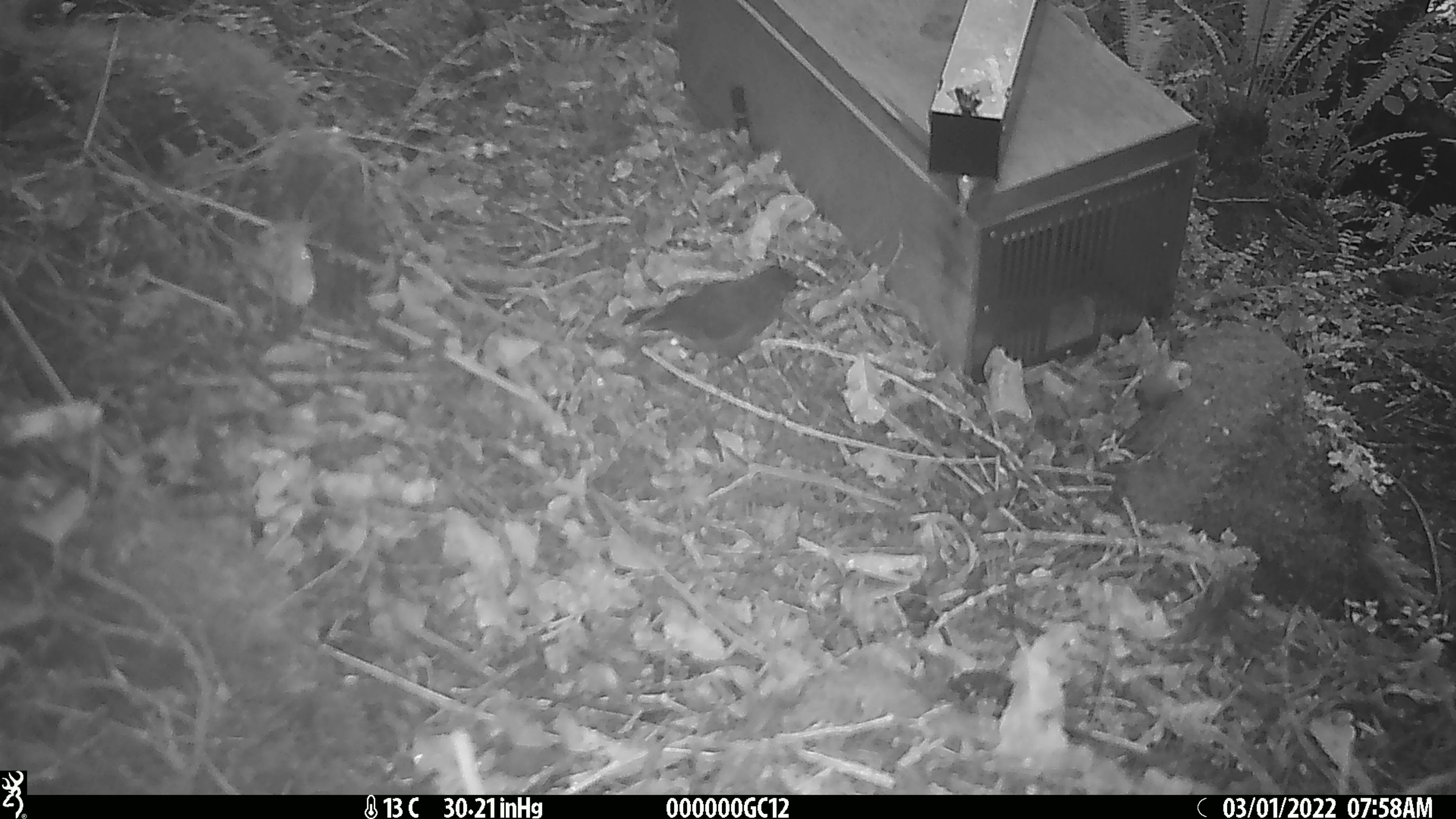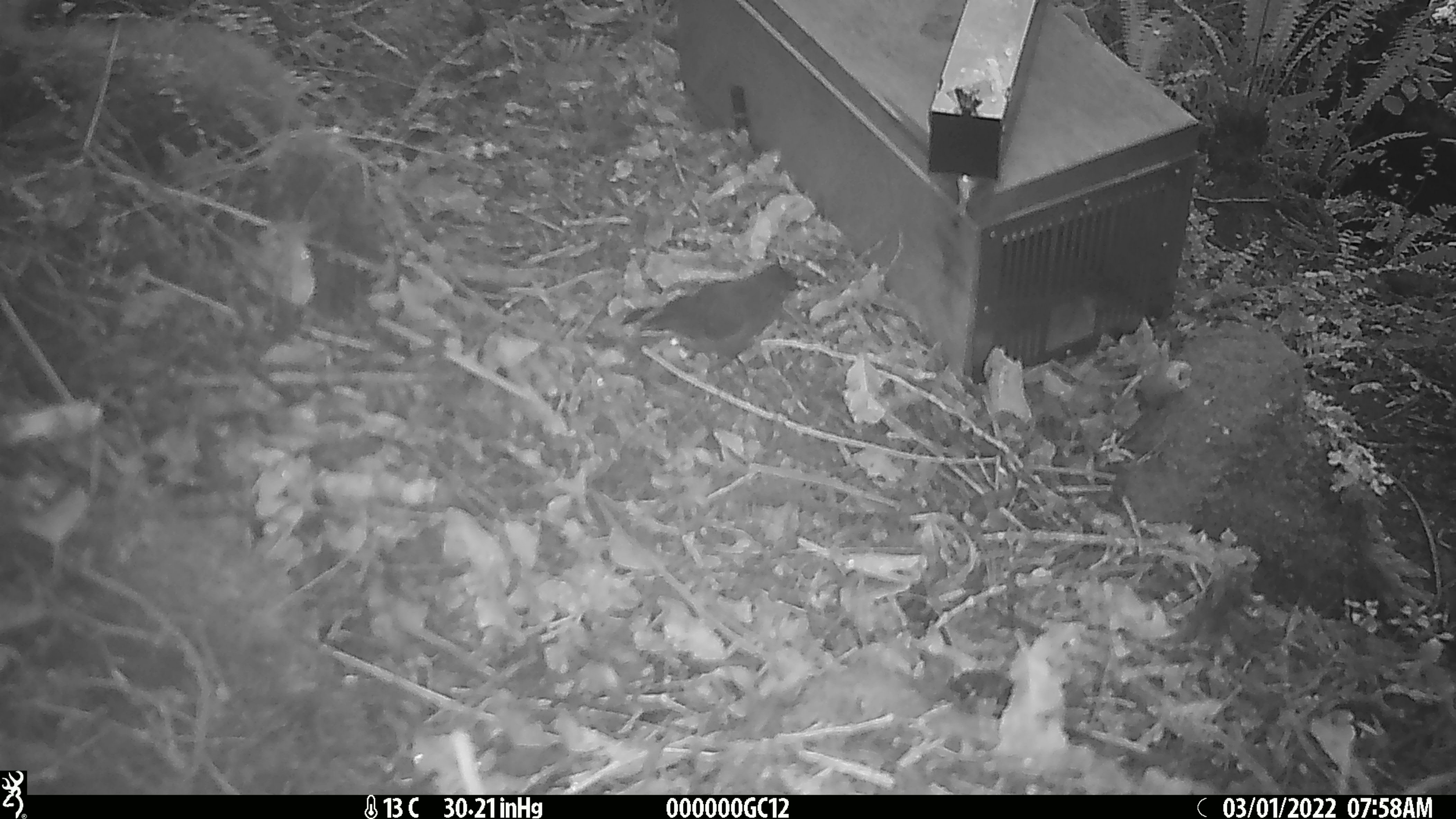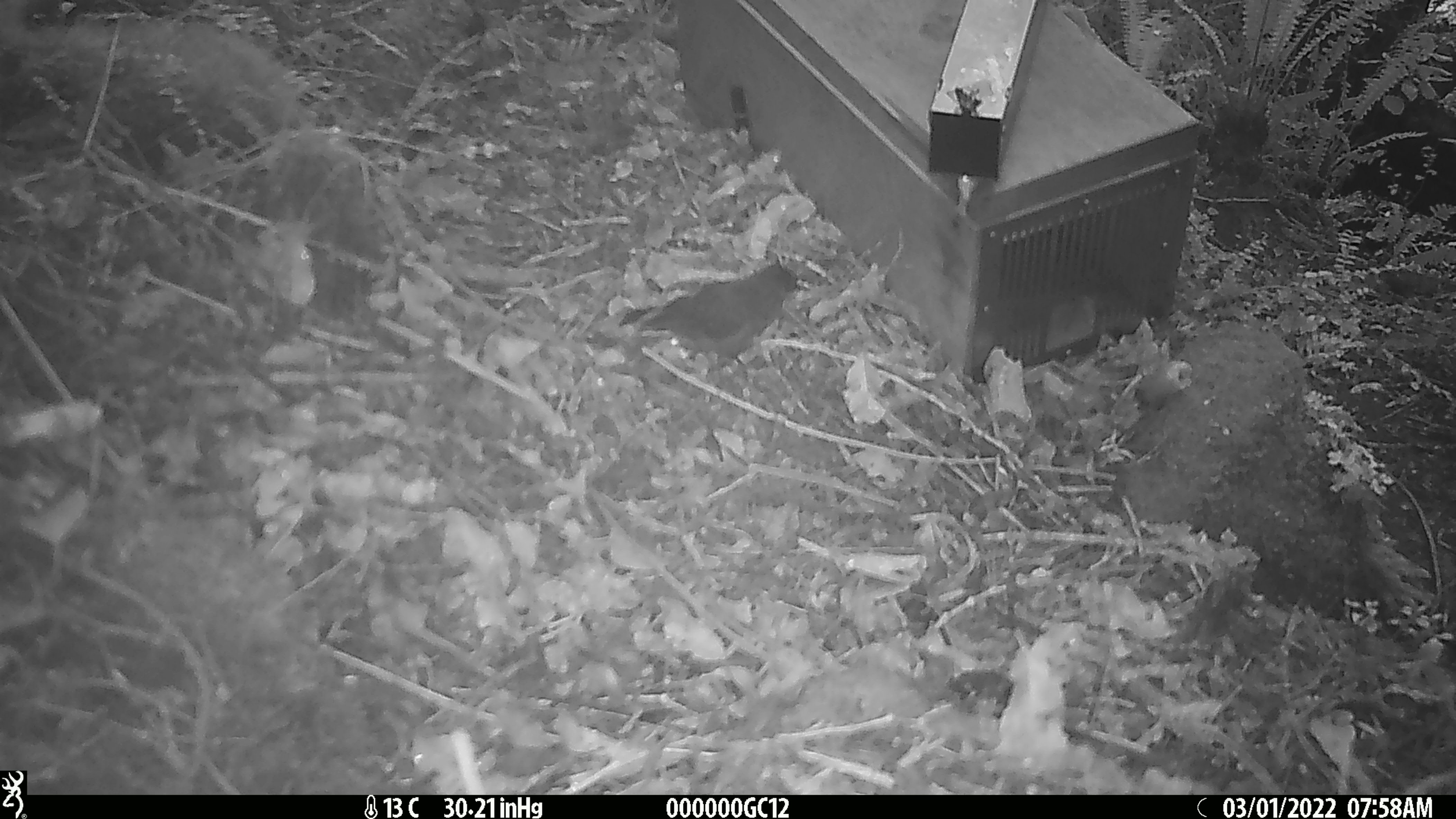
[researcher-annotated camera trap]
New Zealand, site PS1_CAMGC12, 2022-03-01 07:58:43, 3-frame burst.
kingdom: Animalia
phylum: Chordata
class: Aves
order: Passeriformes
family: Petroicidae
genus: Petroica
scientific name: Petroica australis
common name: new zealand robin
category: robin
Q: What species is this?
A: Robin (new zealand robin) (Petroica australis).